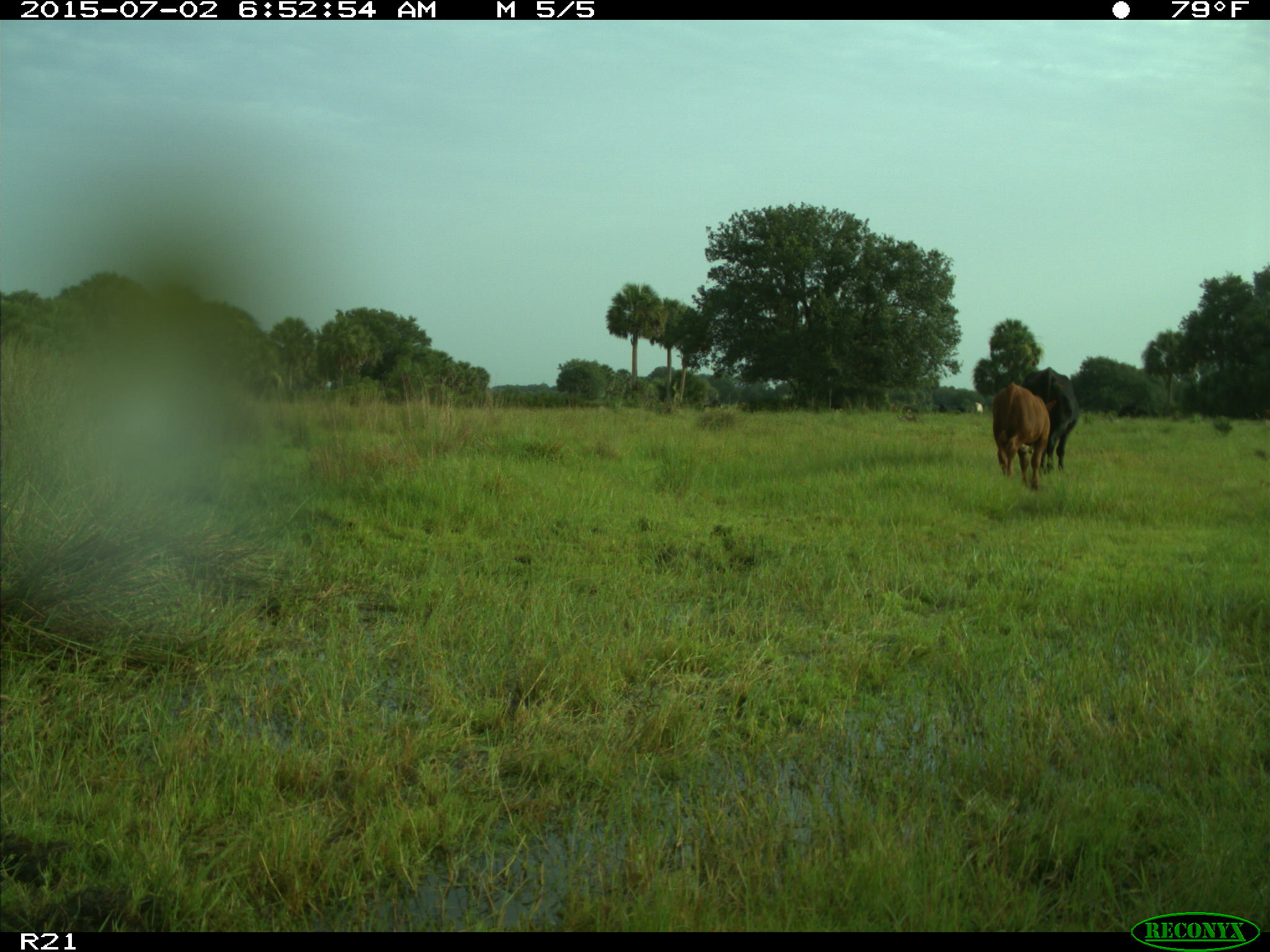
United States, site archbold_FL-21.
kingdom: Animalia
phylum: Chordata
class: Mammalia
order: Artiodactyla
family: Bovidae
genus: Bos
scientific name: Bos taurus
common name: domestic cow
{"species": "Bos taurus (domestic cow)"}